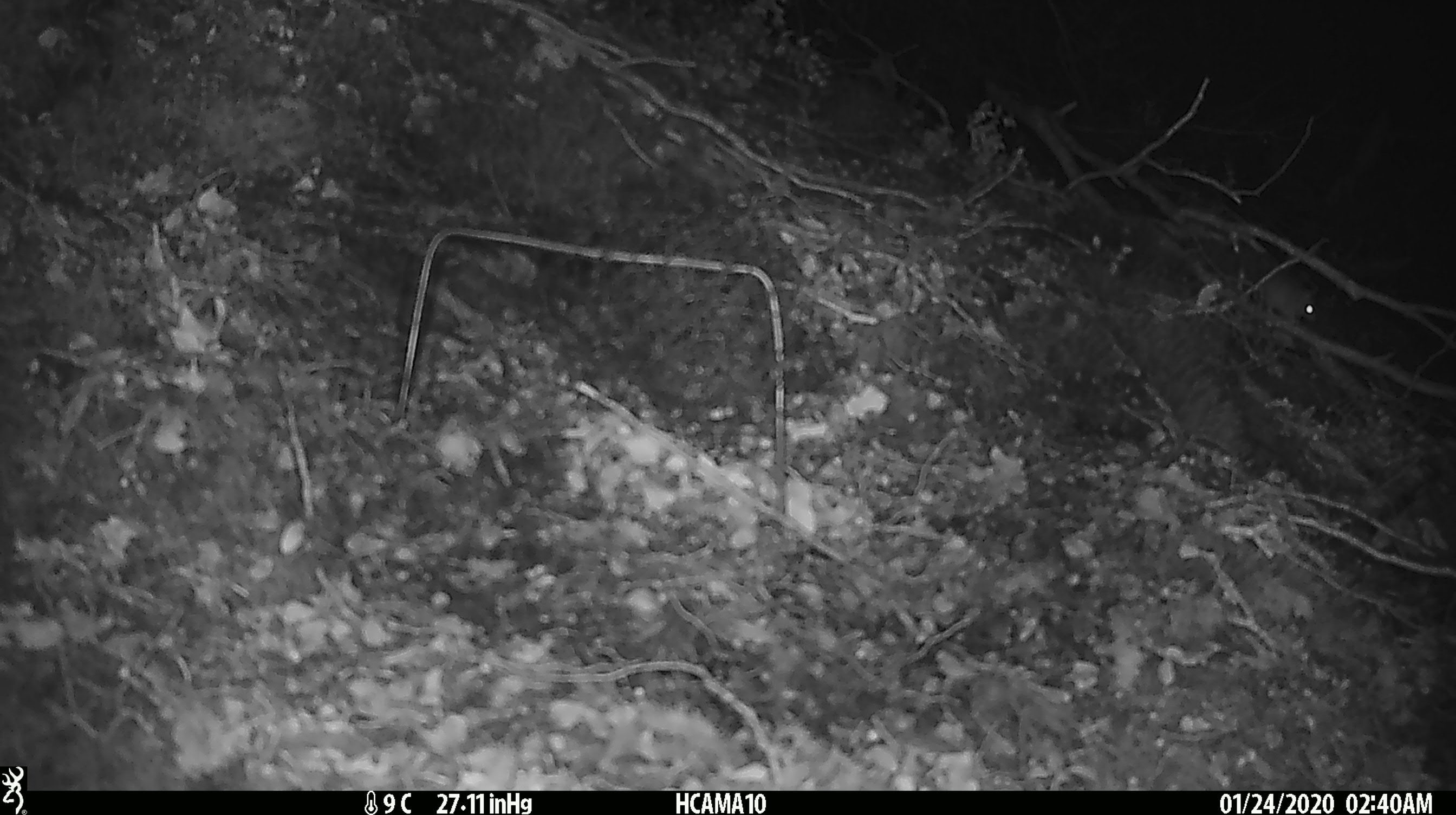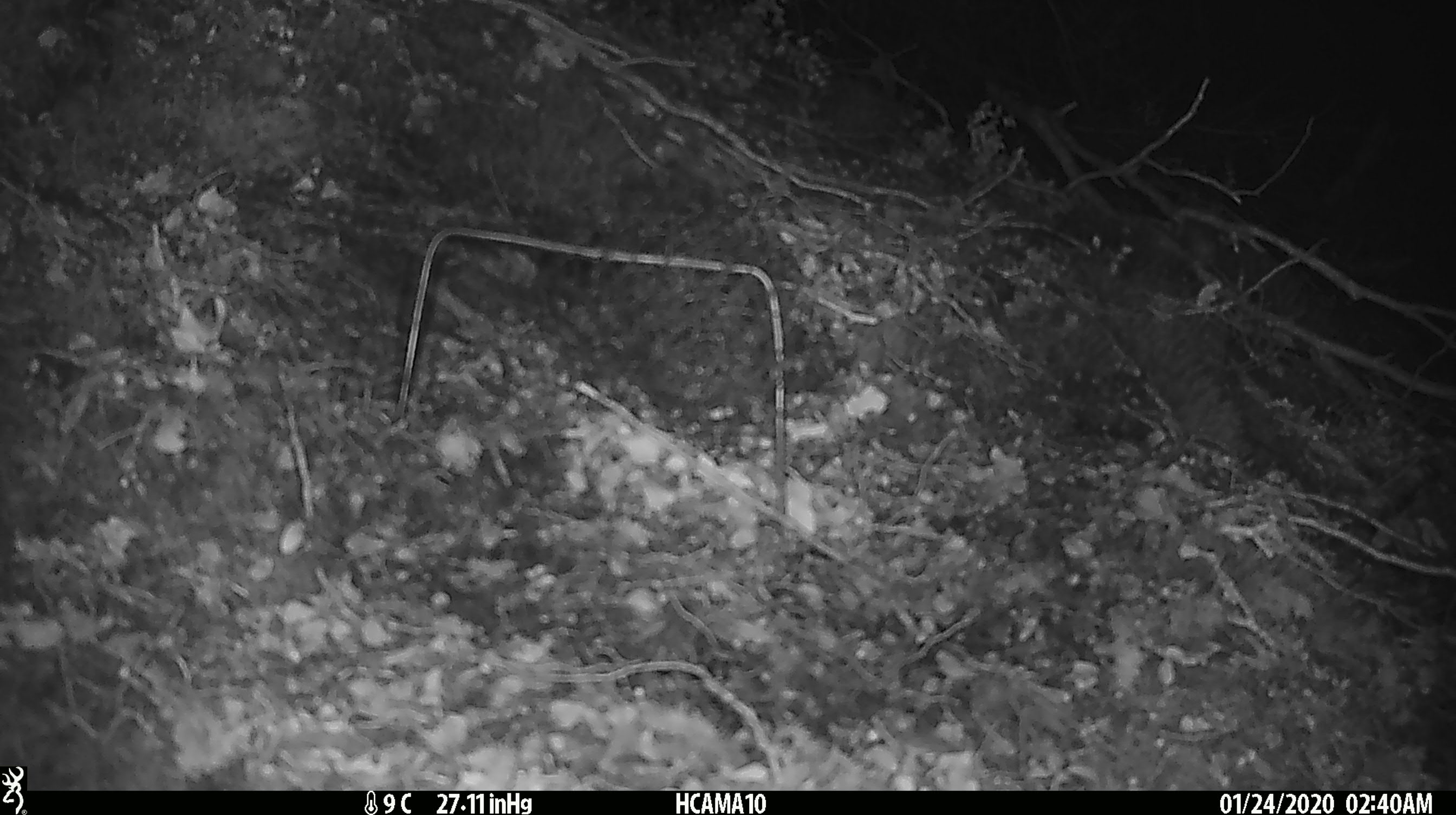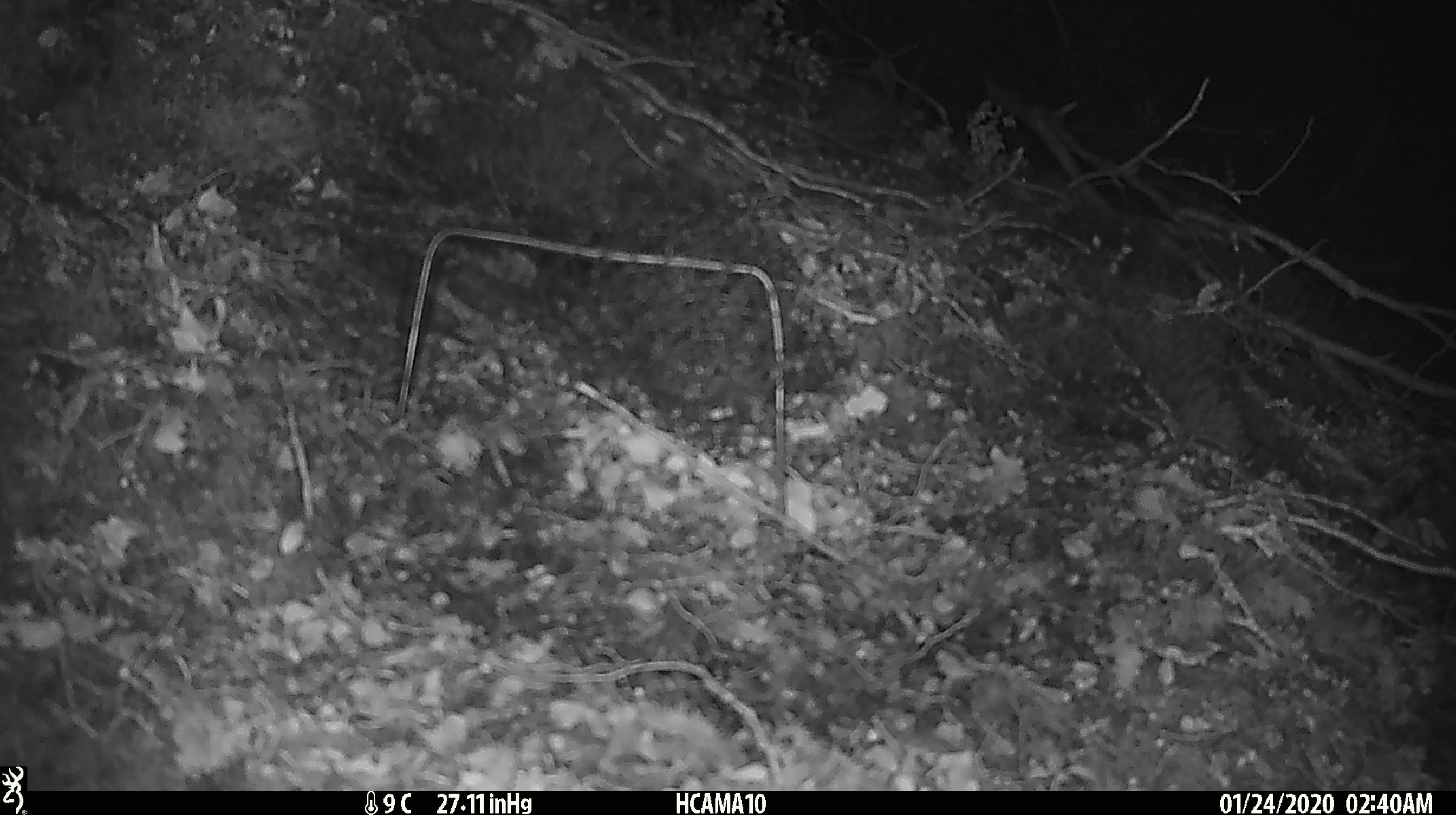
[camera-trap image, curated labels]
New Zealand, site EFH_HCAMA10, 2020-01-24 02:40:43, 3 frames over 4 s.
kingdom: Animalia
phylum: Chordata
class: Mammalia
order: Rodentia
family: Muridae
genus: Mus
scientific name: Mus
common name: mouse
Mouse (Mus).